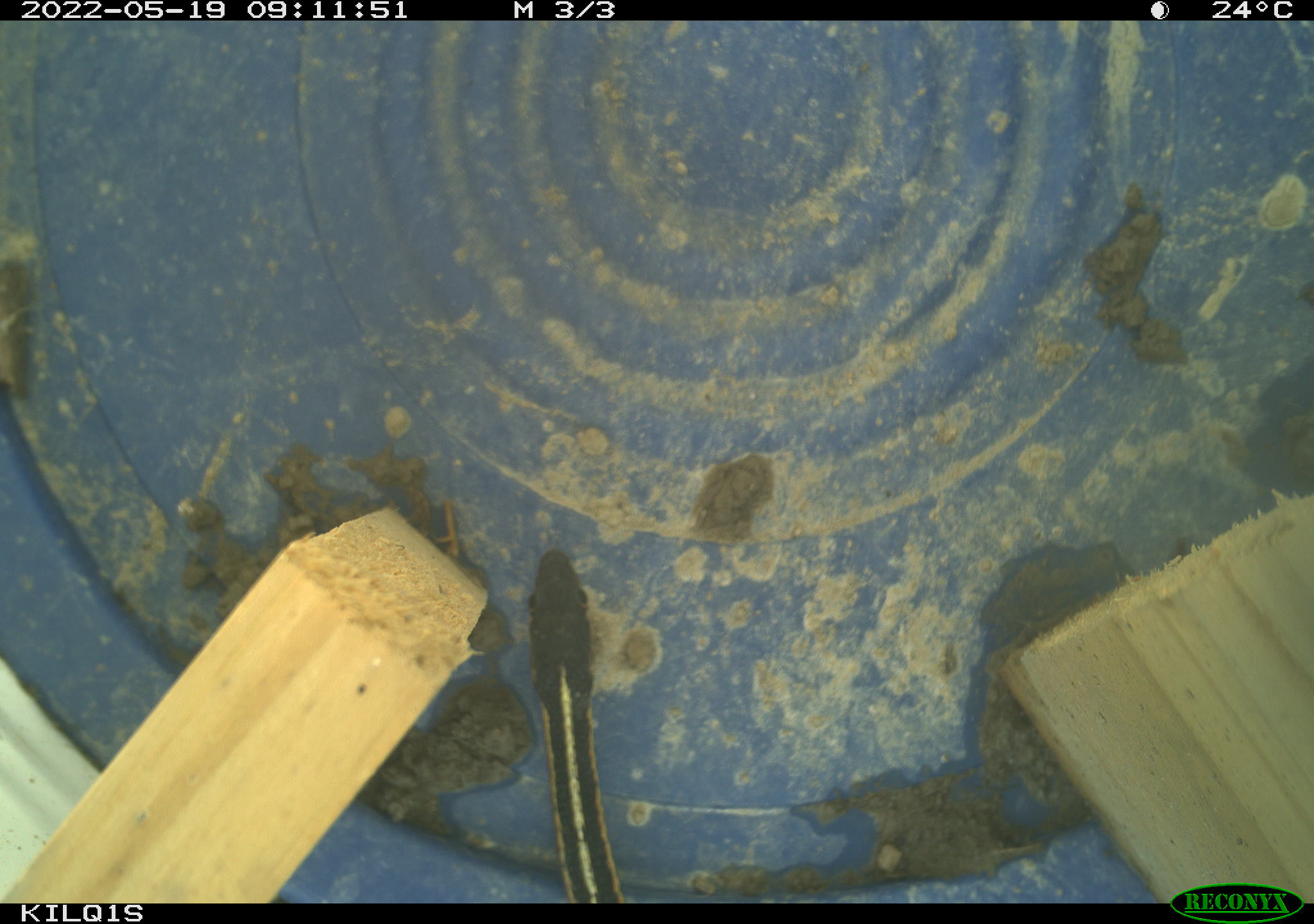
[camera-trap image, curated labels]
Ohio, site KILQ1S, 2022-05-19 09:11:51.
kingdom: Animalia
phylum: Chordata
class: Reptilia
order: Squamata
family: Colubridae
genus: Thamnophis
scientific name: Thamnophis sirtalis sirtalis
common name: eastern gartersnake